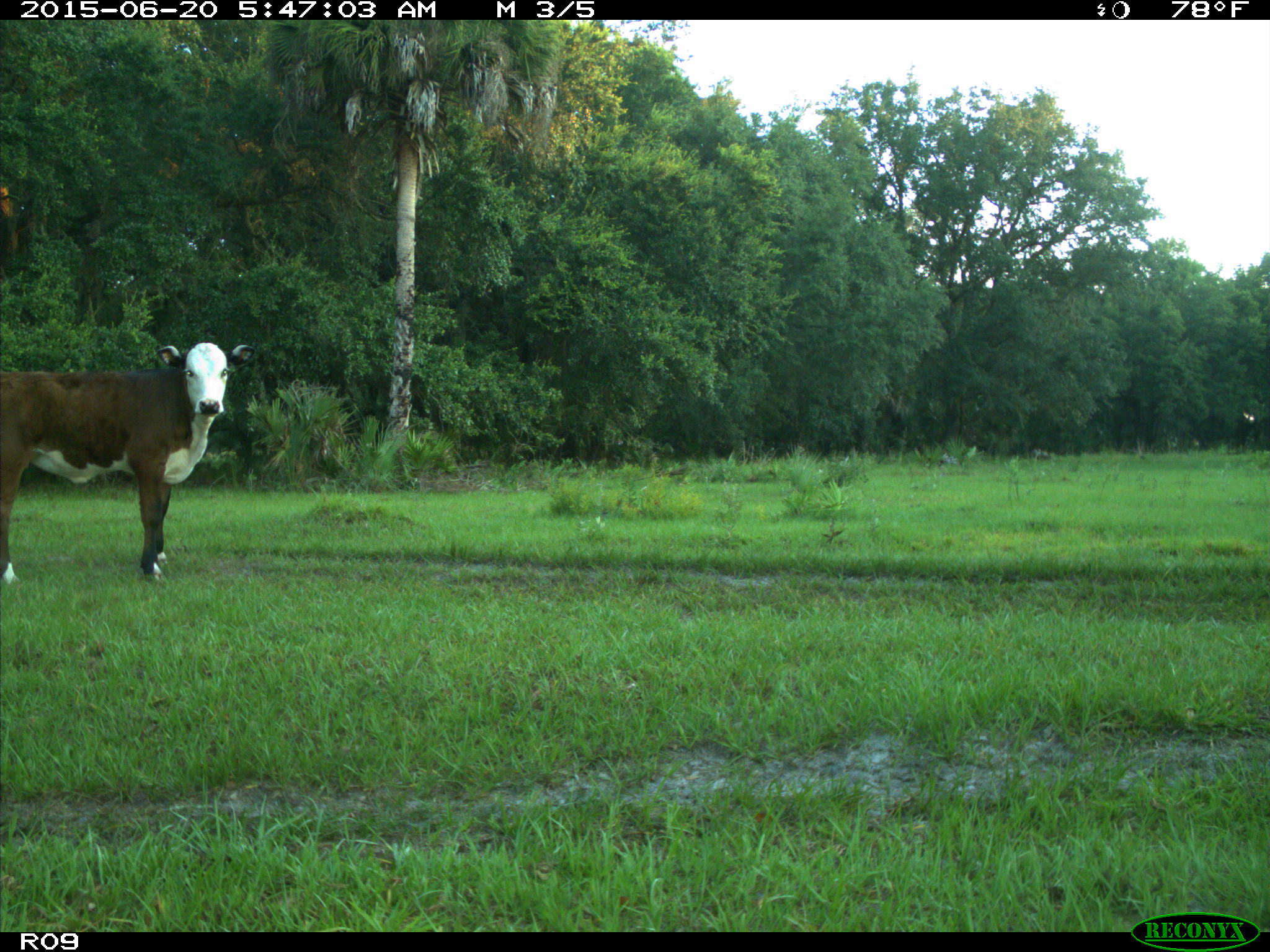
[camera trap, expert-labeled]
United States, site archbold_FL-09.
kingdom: Animalia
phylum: Chordata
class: Mammalia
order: Artiodactyla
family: Bovidae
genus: Bos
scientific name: Bos taurus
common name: domestic cow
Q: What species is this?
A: Bos taurus (domestic cow).